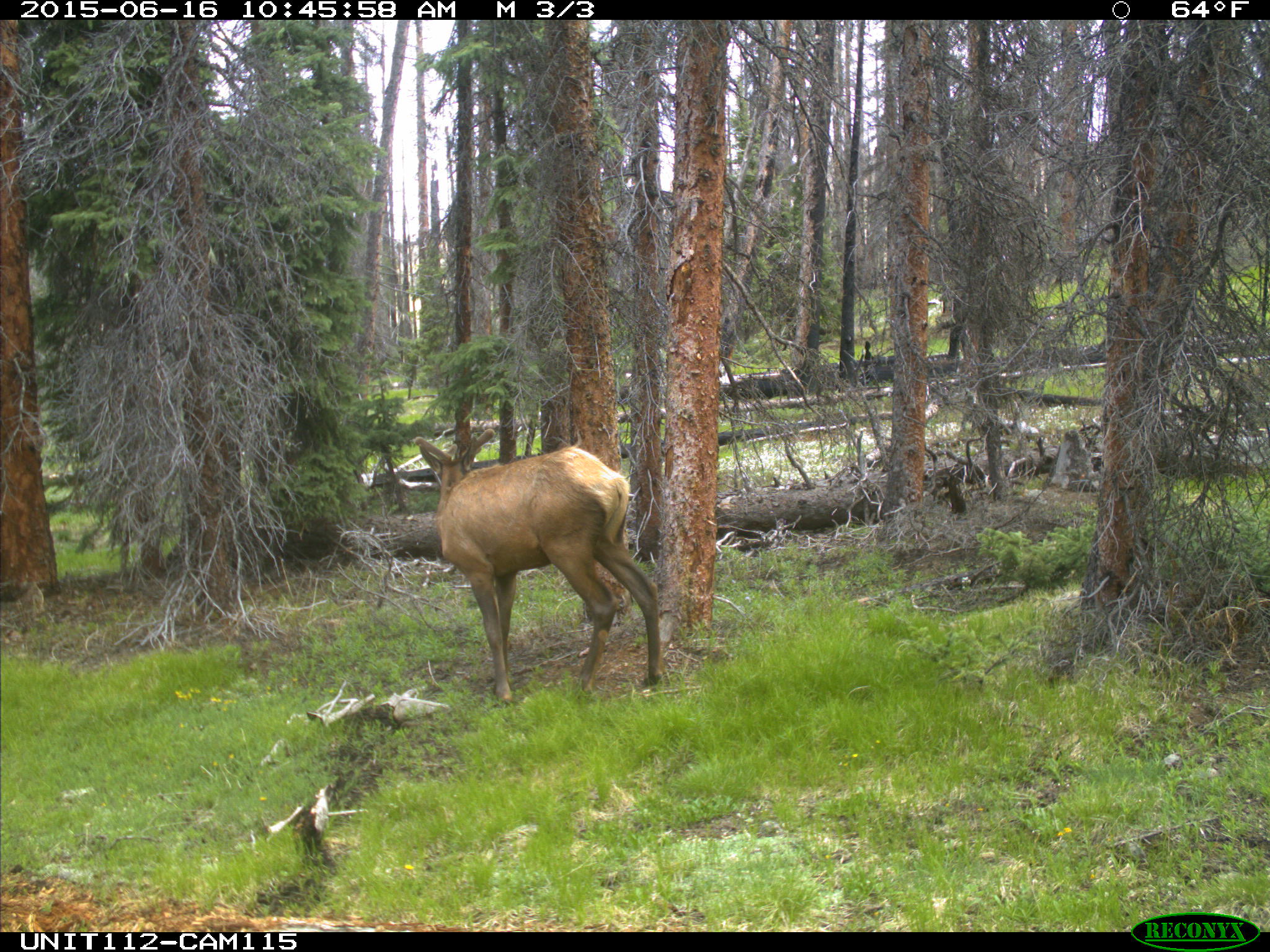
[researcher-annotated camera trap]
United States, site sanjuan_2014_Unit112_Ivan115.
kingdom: Animalia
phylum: Chordata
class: Mammalia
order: Artiodactyla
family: Cervidae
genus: Cervus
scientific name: Cervus elaphus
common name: red deer